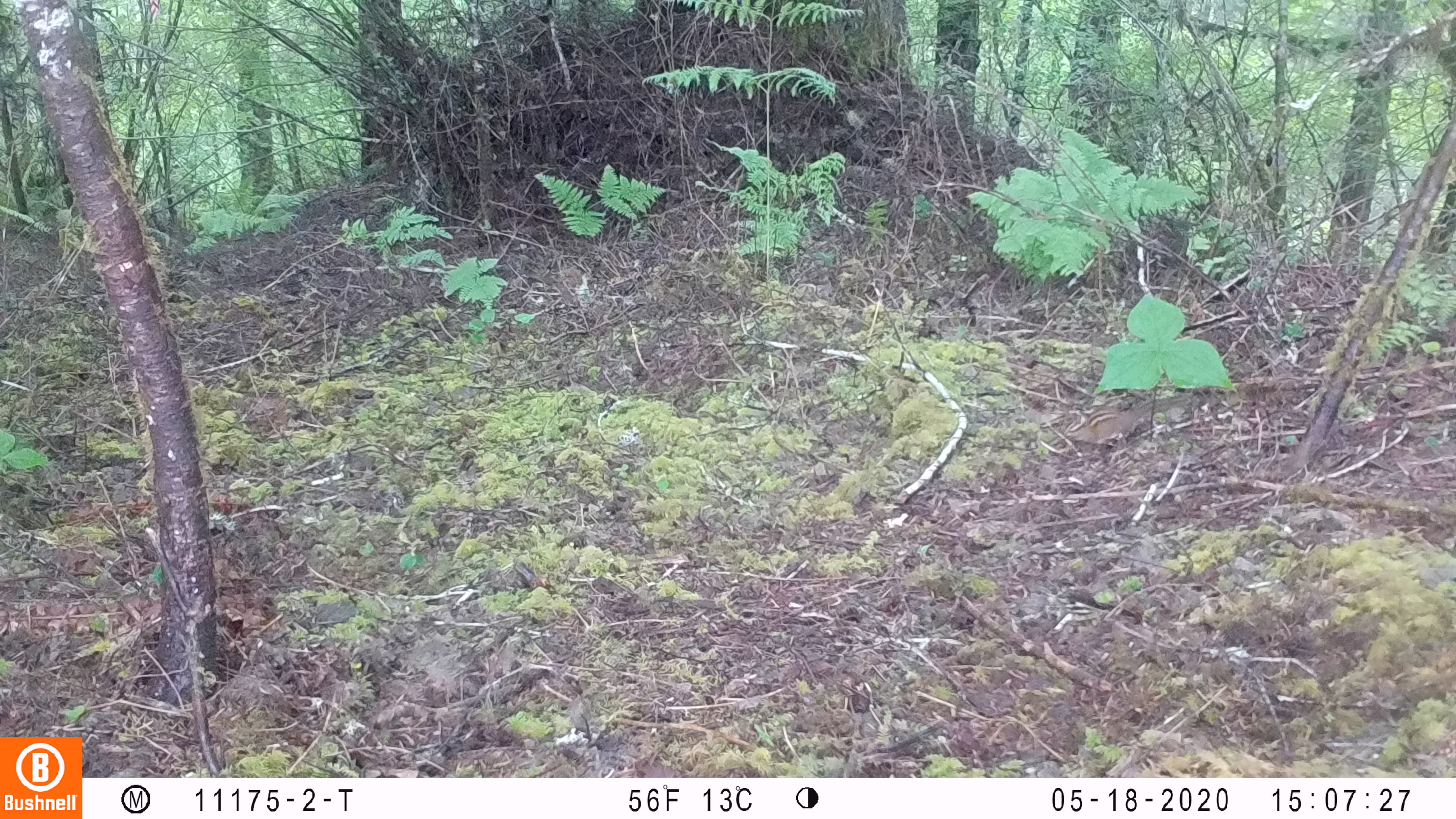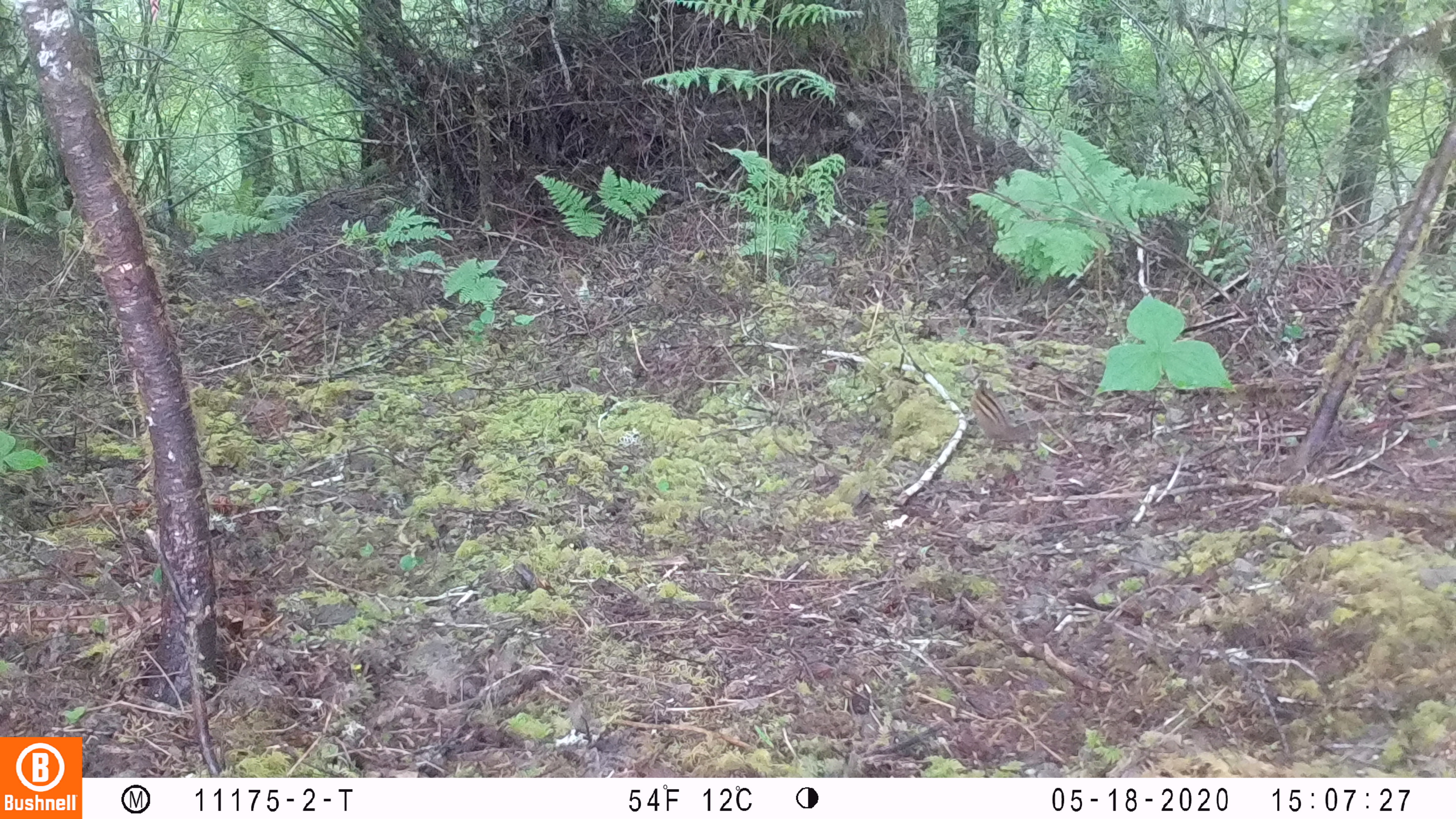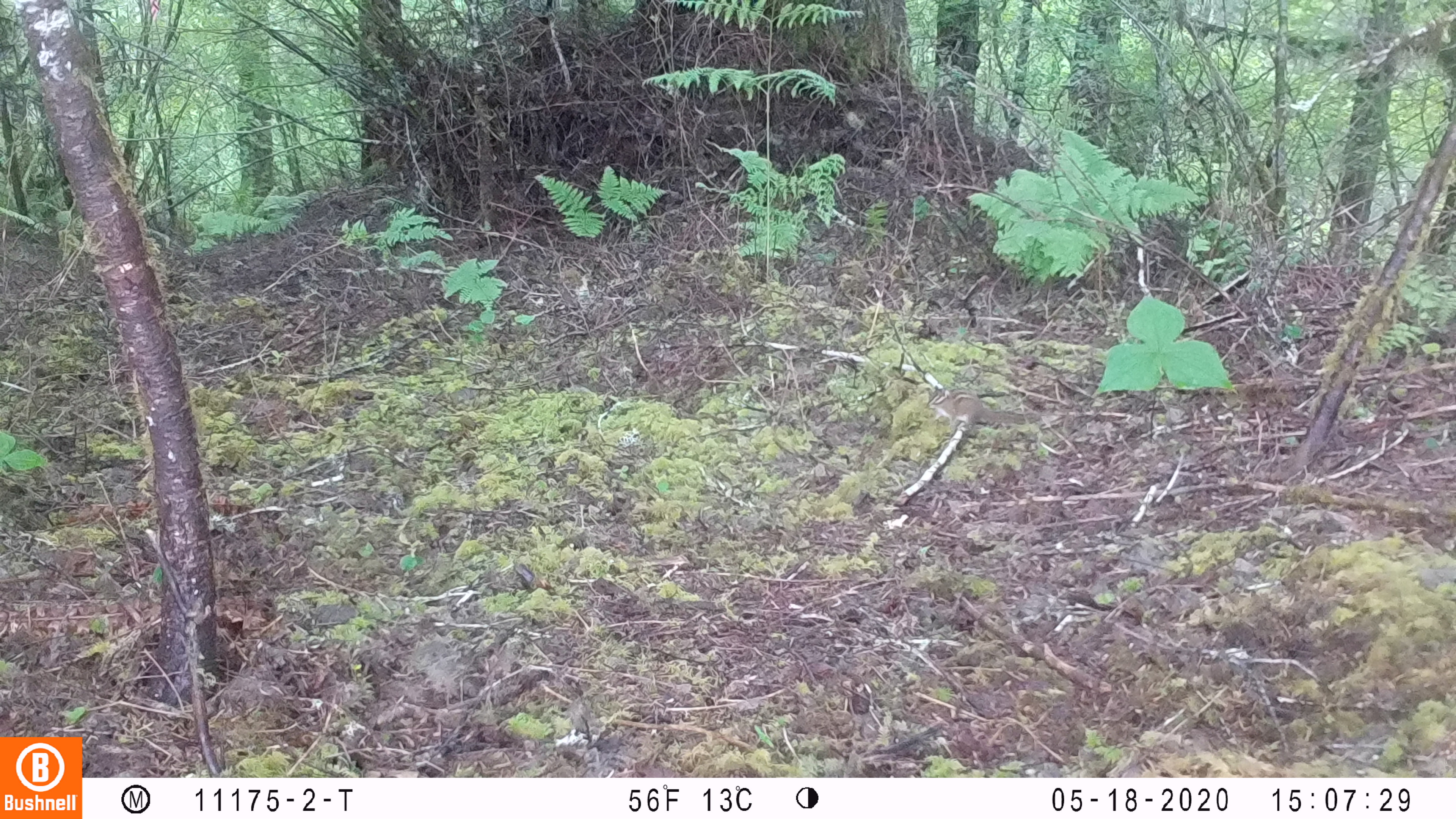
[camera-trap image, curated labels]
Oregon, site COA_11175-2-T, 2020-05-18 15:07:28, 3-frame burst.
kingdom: Animalia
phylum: Chordata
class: Mammalia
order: Rodentia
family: Sciuridae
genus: Neotamias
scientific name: Neotamias townsendii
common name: townsend's chipmunk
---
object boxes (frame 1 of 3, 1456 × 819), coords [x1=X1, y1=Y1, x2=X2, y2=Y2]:
townsend's chipmunk: [x1=1061, y1=390, x2=1194, y2=449]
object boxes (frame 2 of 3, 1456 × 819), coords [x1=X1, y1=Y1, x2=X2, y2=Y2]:
townsend's chipmunk: [x1=968, y1=375, x2=1044, y2=443]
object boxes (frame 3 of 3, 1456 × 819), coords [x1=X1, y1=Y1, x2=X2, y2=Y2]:
townsend's chipmunk: [x1=922, y1=381, x2=1045, y2=429]